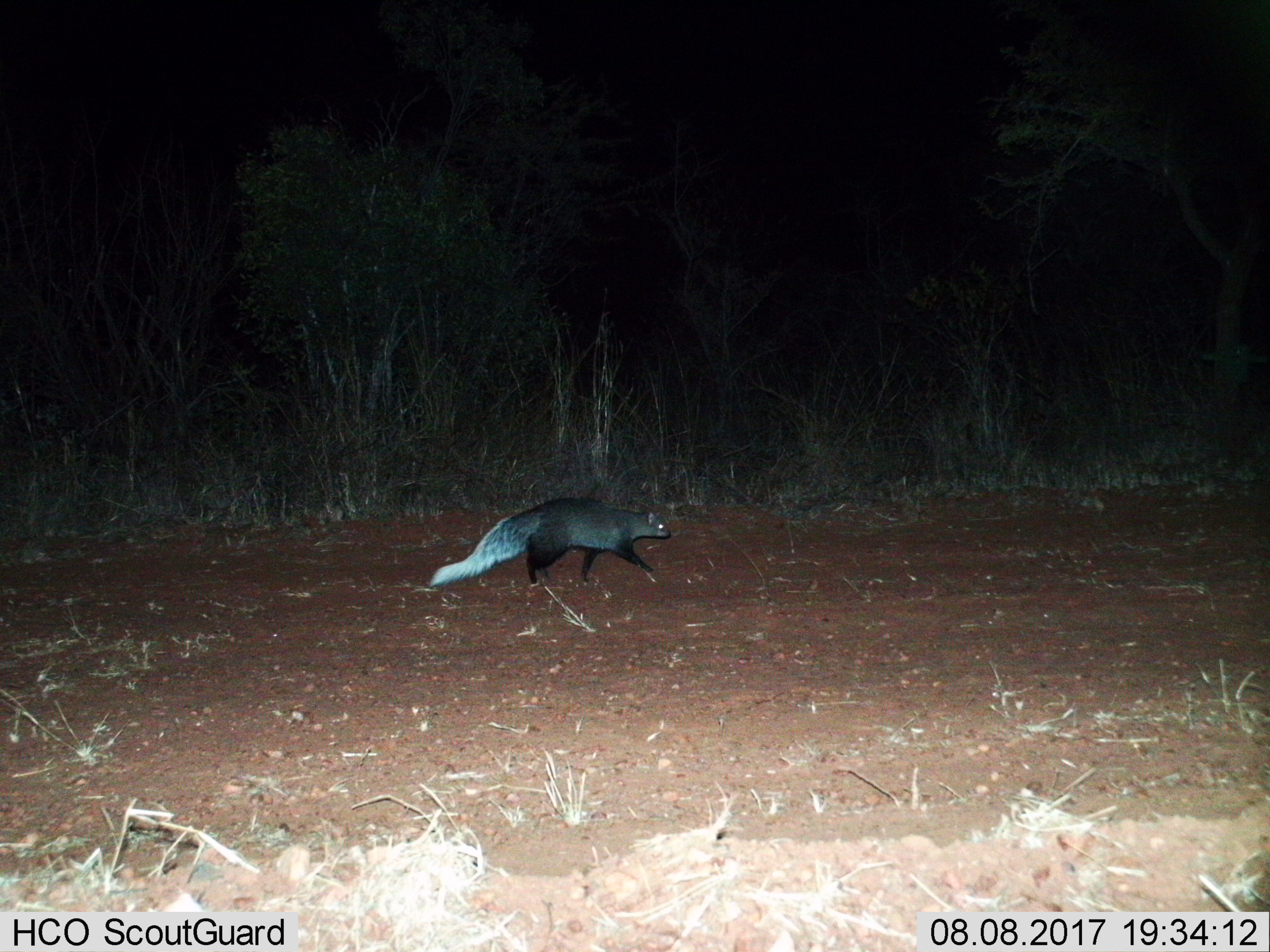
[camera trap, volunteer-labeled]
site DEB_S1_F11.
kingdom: Animalia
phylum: Chordata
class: Mammalia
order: Carnivora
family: Herpestidae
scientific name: Herpestidae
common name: mongoose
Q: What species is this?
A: Mongoose (Herpestidae).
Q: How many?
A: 1.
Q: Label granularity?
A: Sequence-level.